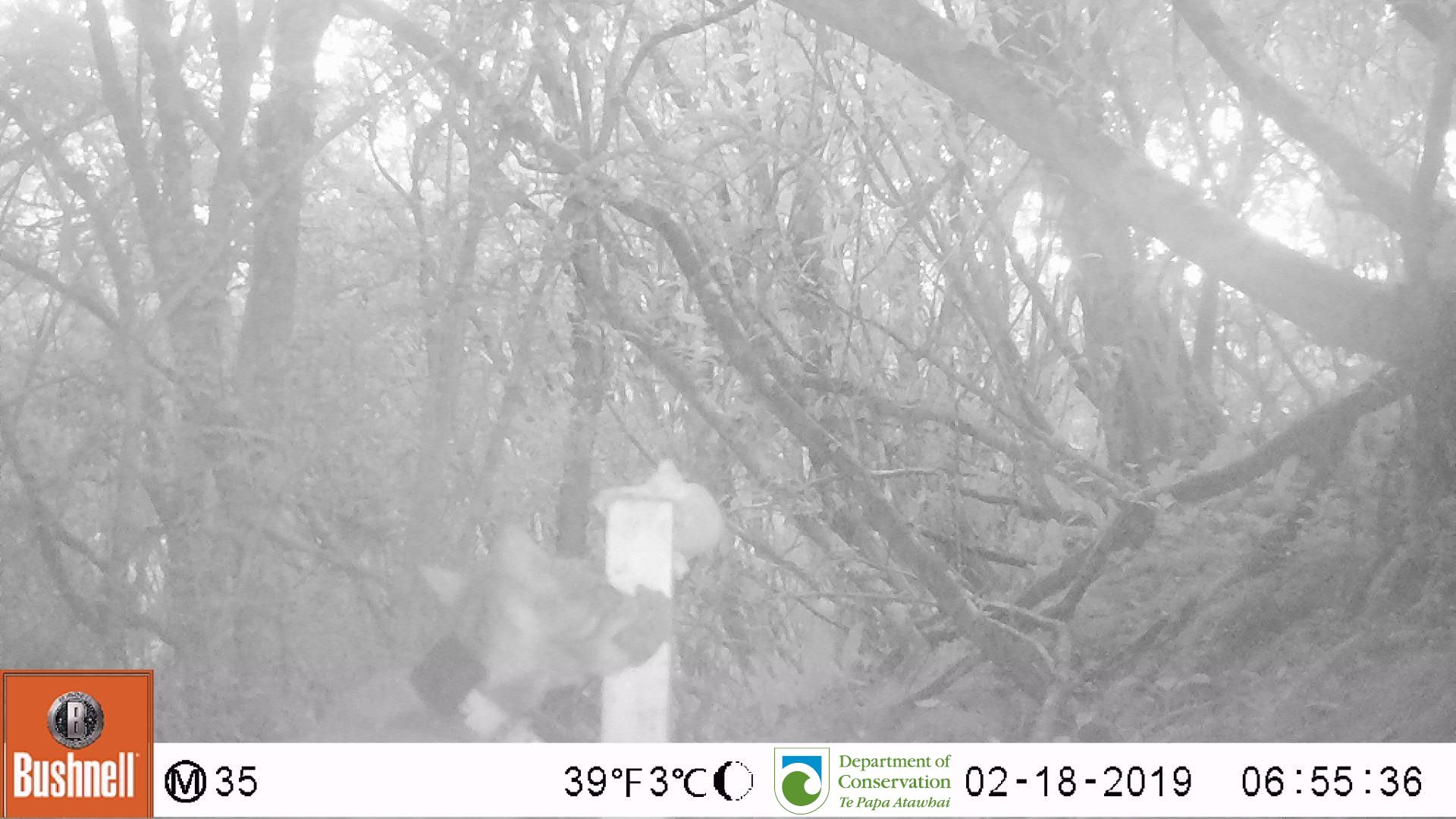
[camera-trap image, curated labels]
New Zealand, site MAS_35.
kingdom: Animalia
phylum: Chordata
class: Mammalia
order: Carnivora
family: Felidae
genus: Felis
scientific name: Felis catus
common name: domestic cat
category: cat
Cat (domestic cat) (Felis catus).